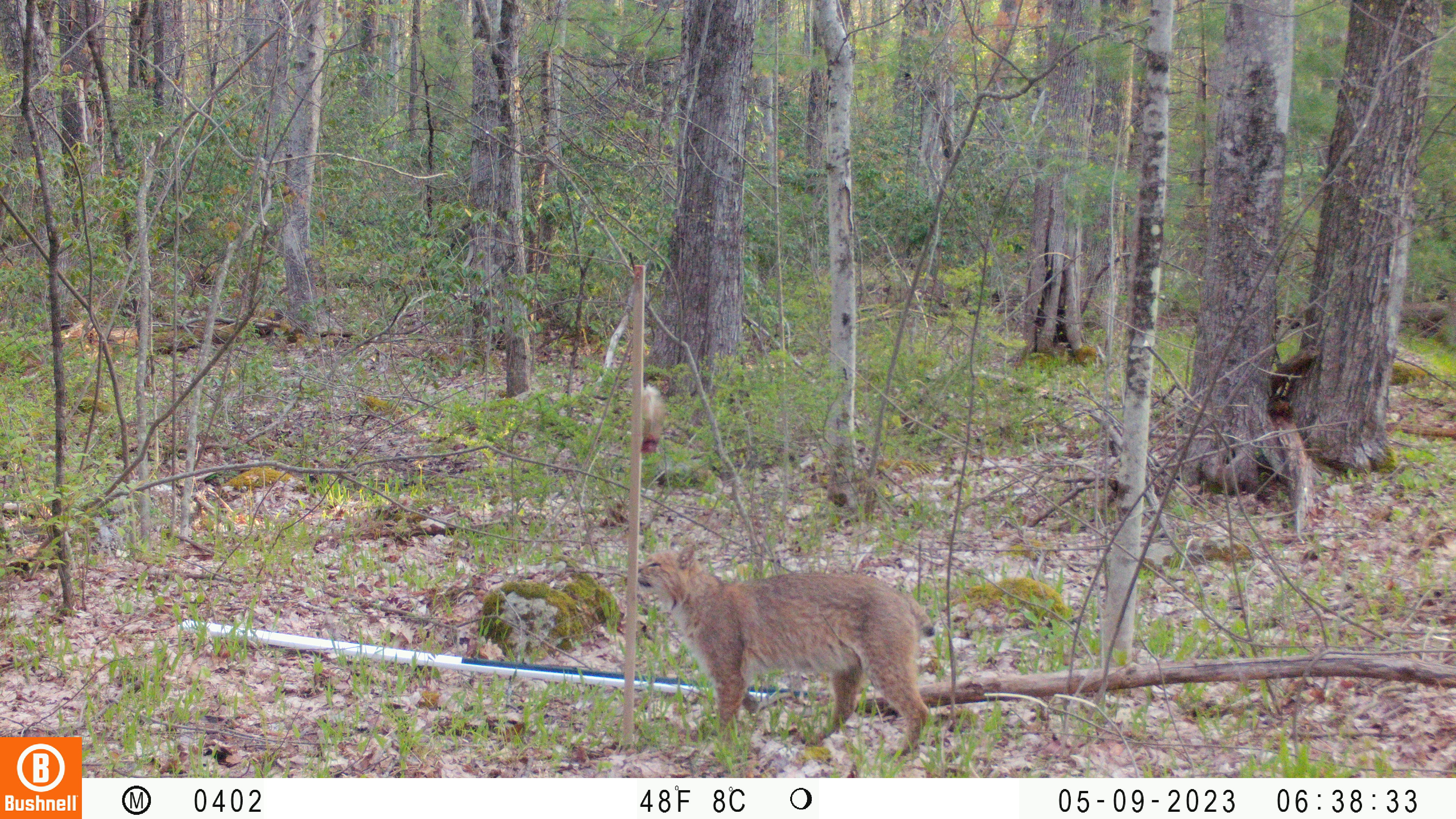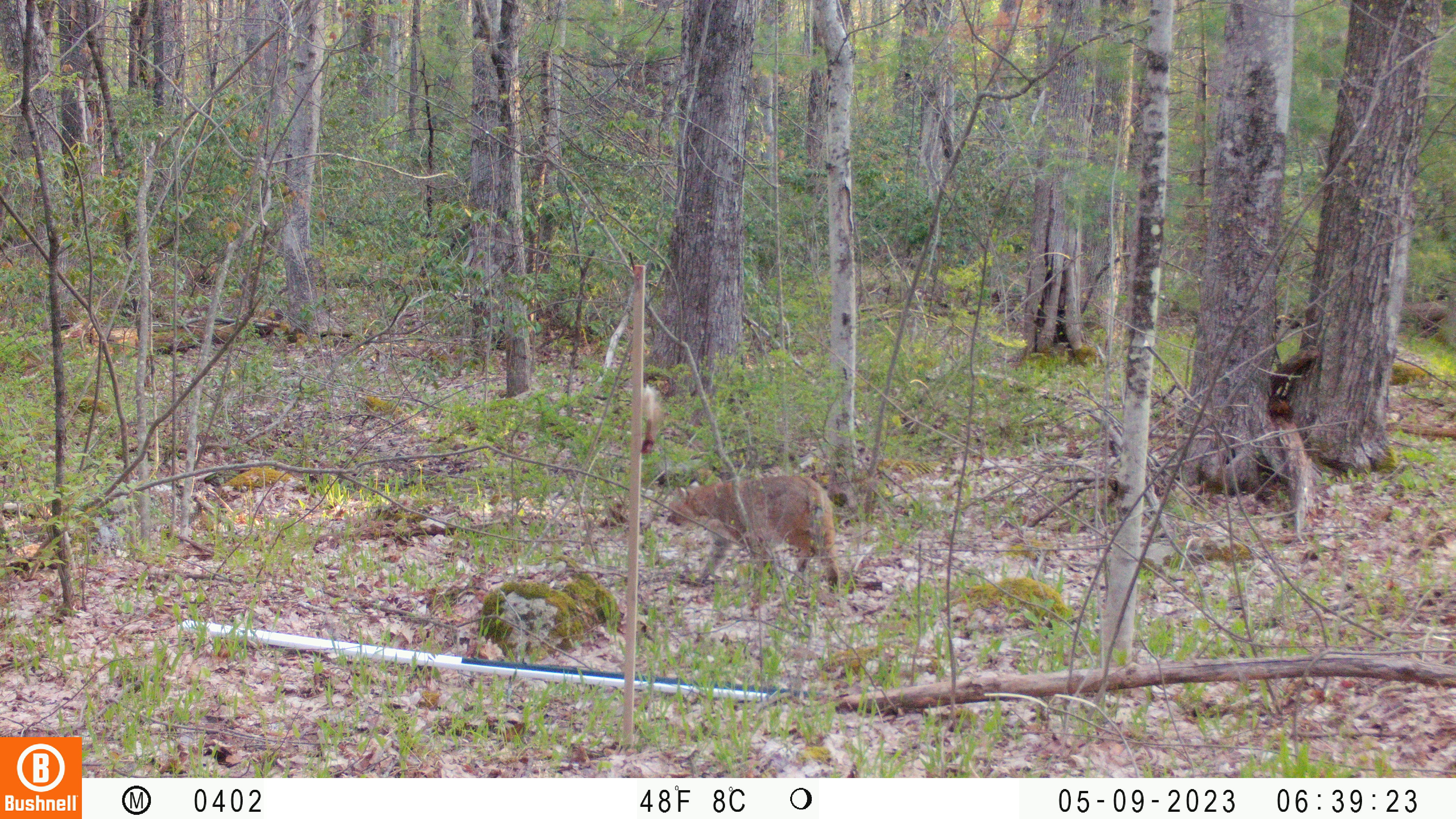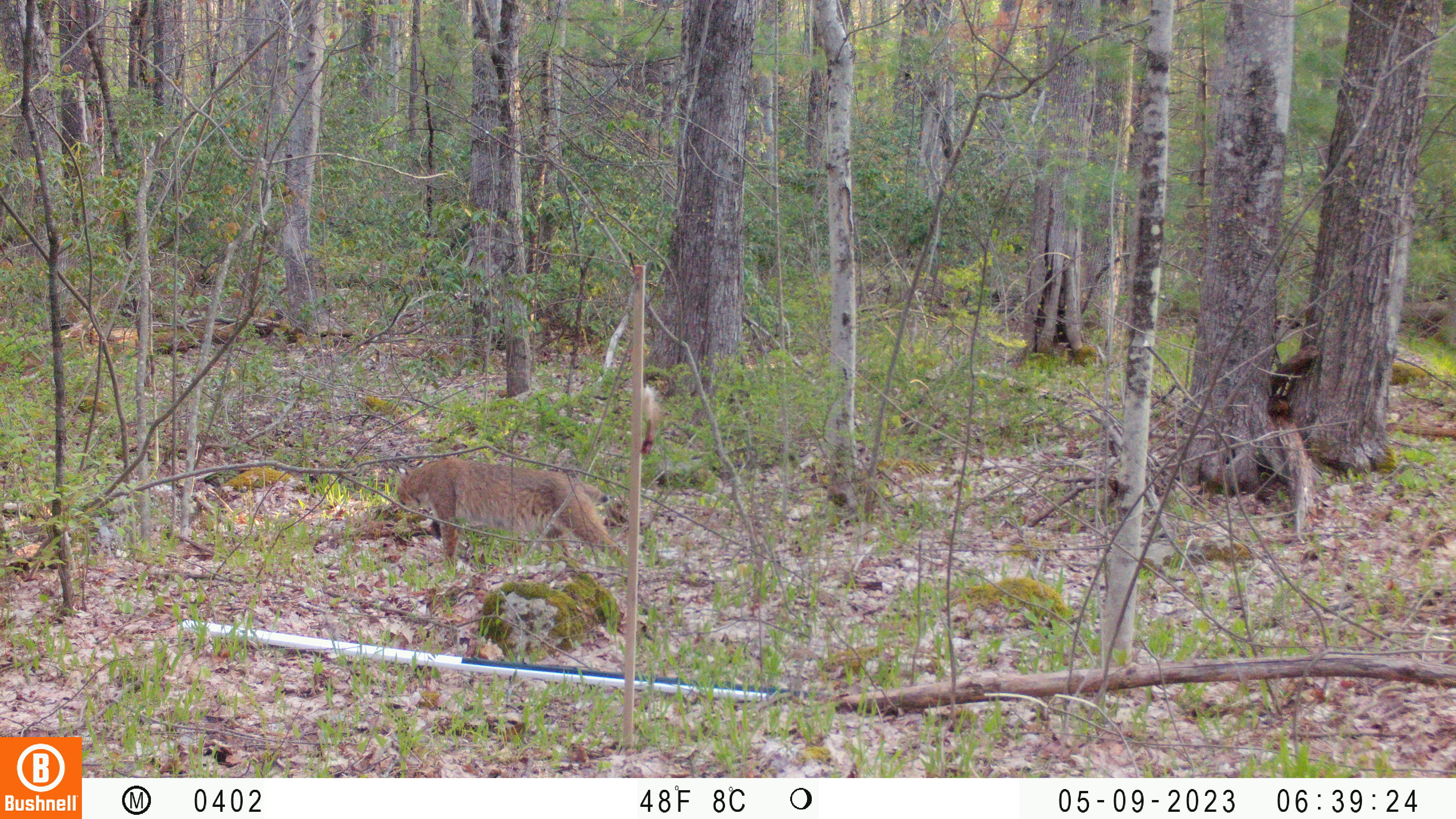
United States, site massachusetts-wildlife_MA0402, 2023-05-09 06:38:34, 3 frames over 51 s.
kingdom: Animalia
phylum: Chordata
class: Mammalia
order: Carnivora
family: Felidae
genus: Lynx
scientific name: Lynx rufus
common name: bobcat